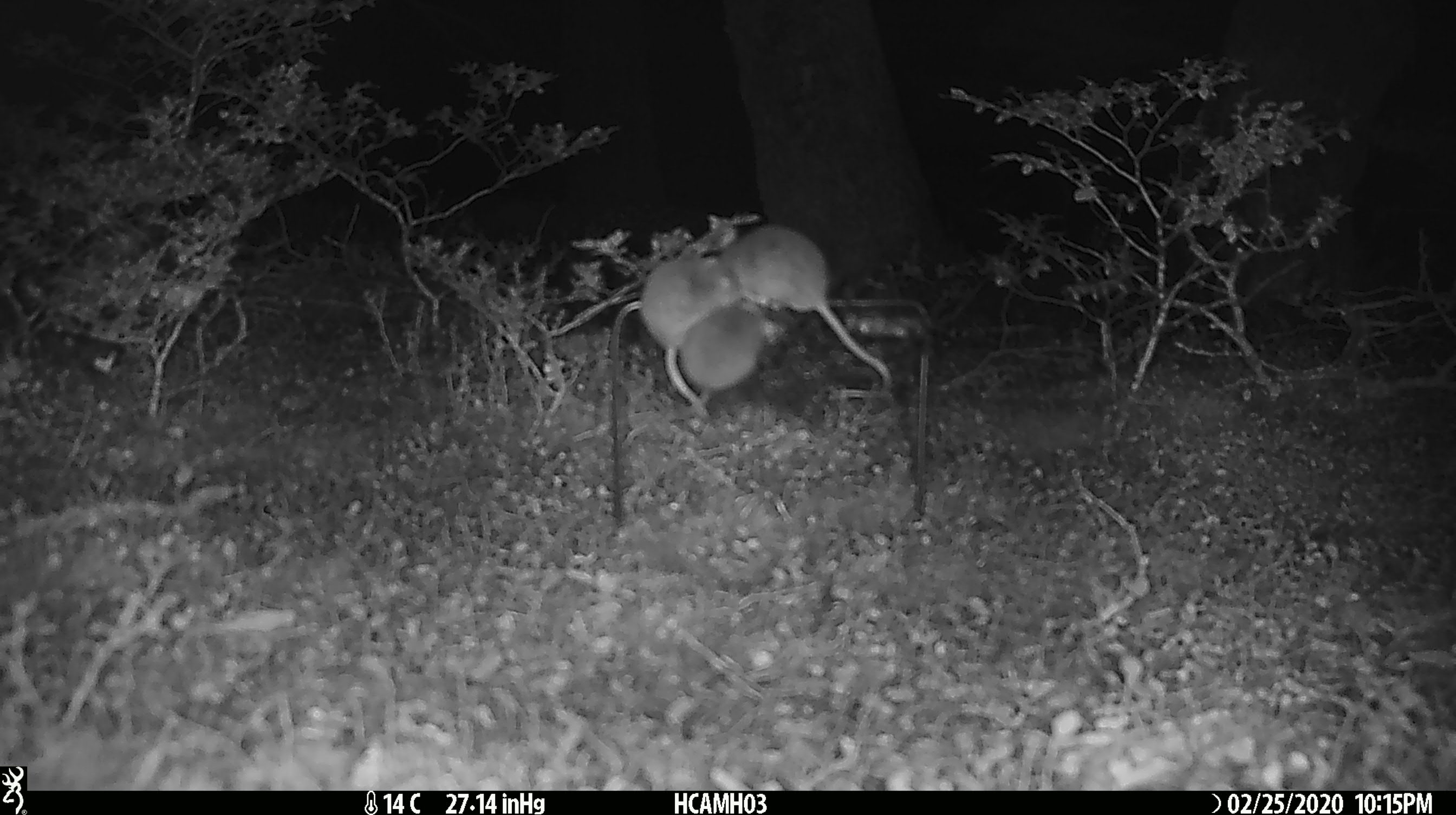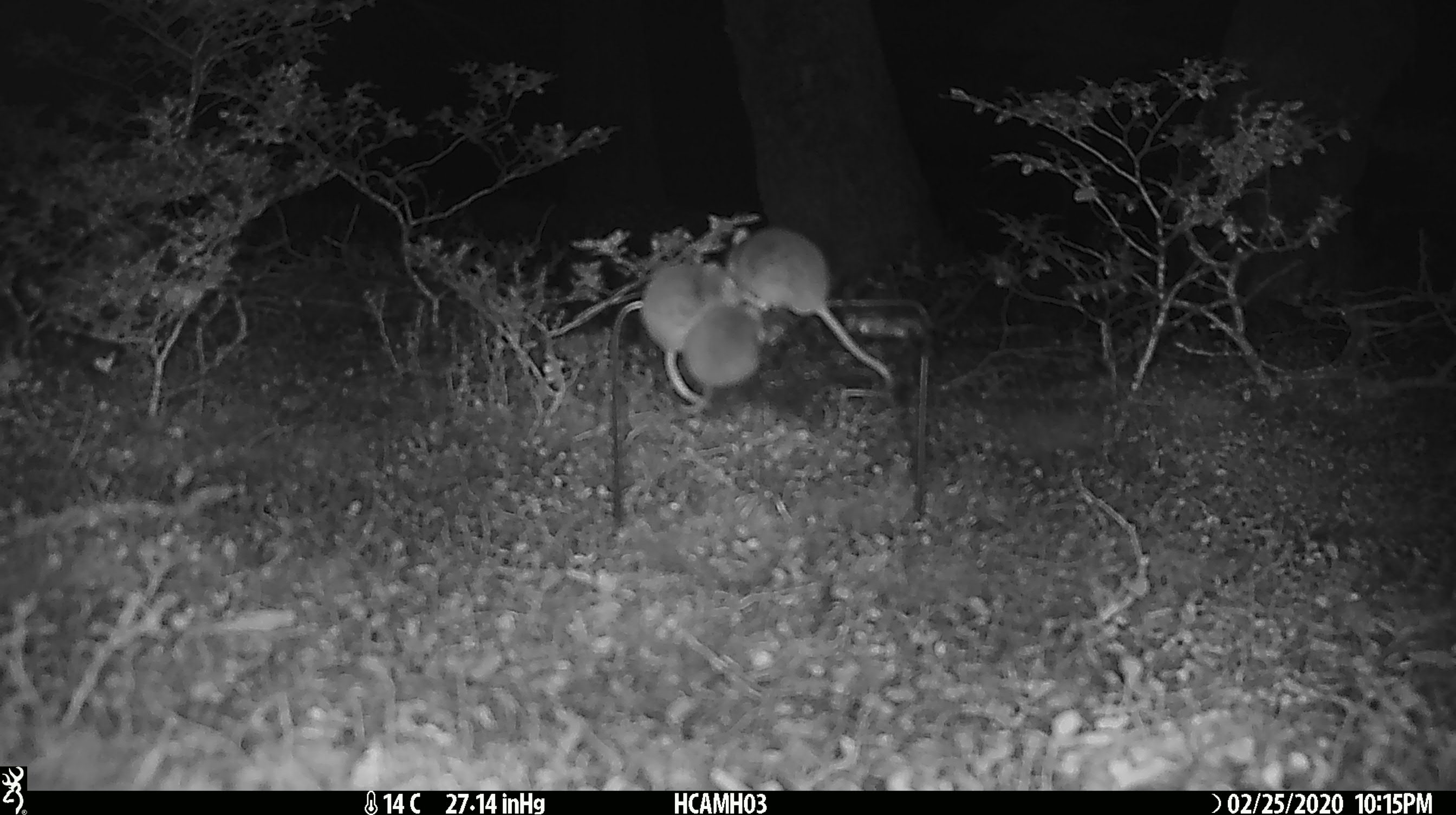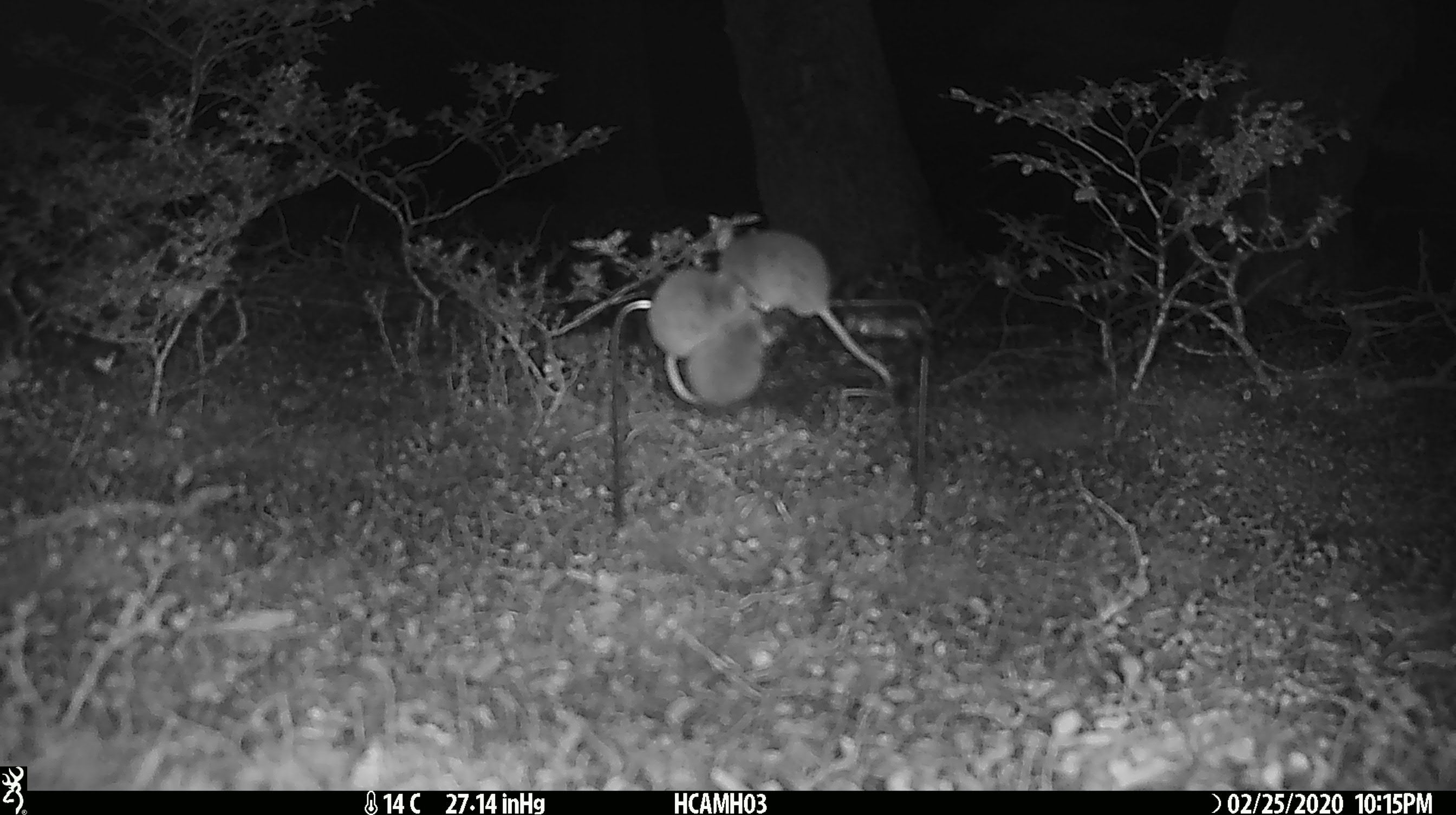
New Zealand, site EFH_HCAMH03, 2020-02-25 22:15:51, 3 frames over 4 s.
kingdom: Animalia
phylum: Chordata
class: Mammalia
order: Rodentia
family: Muridae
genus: Mus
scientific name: Mus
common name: mouse